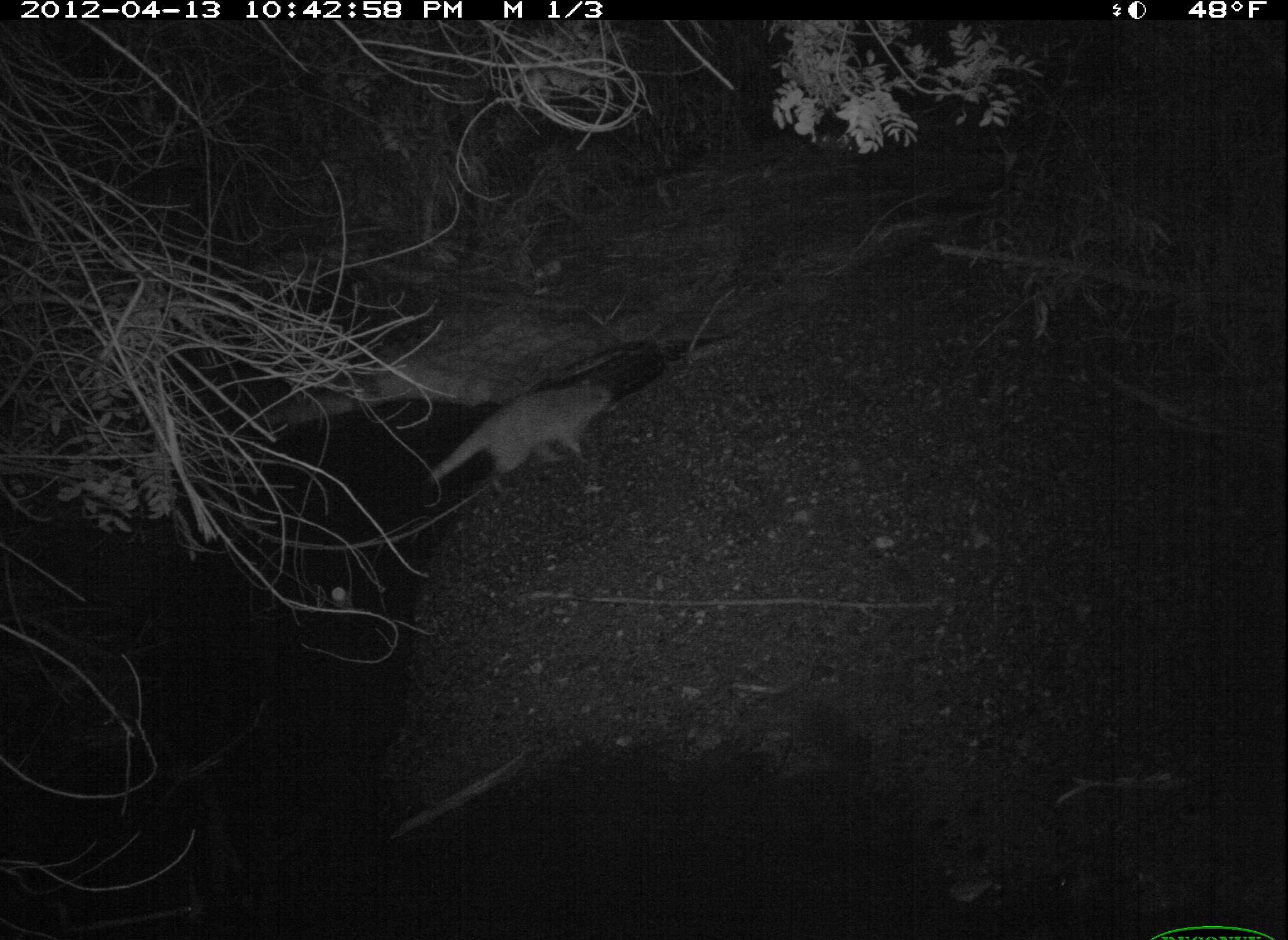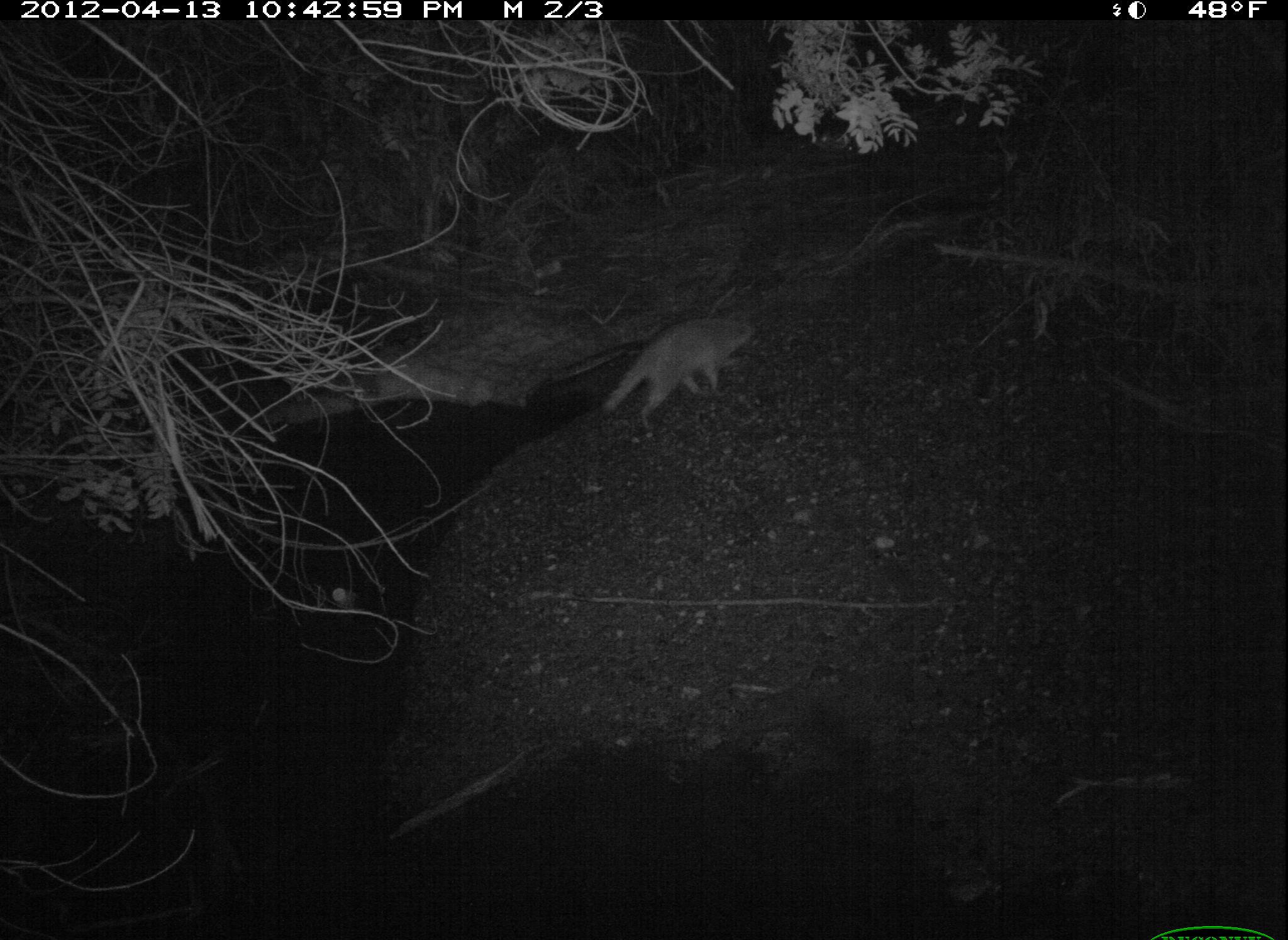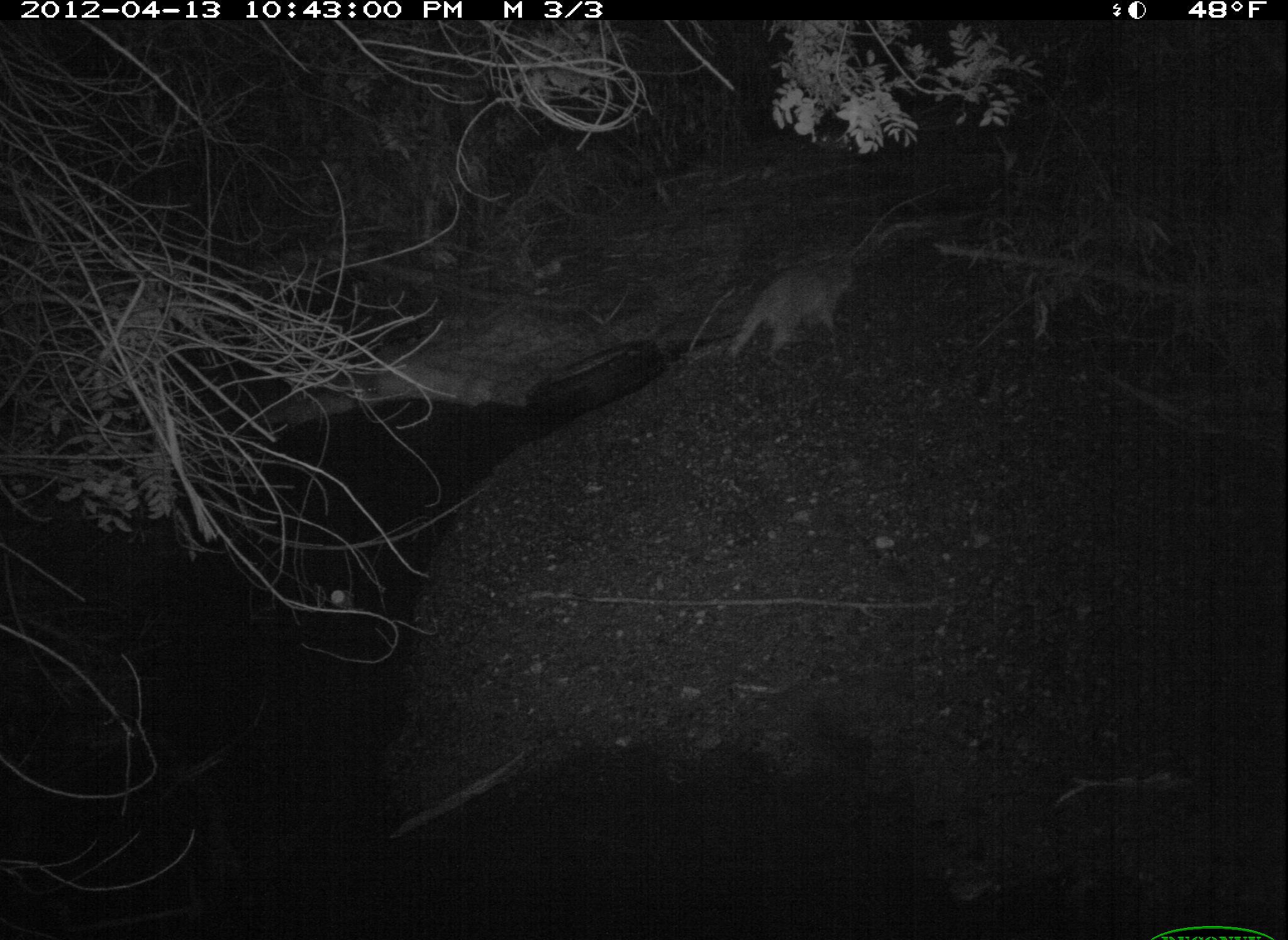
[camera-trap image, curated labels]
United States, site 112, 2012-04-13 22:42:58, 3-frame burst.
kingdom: Animalia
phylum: Chordata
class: Mammalia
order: Carnivora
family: Procyonidae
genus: Procyon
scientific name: Procyon lotor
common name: raccoon